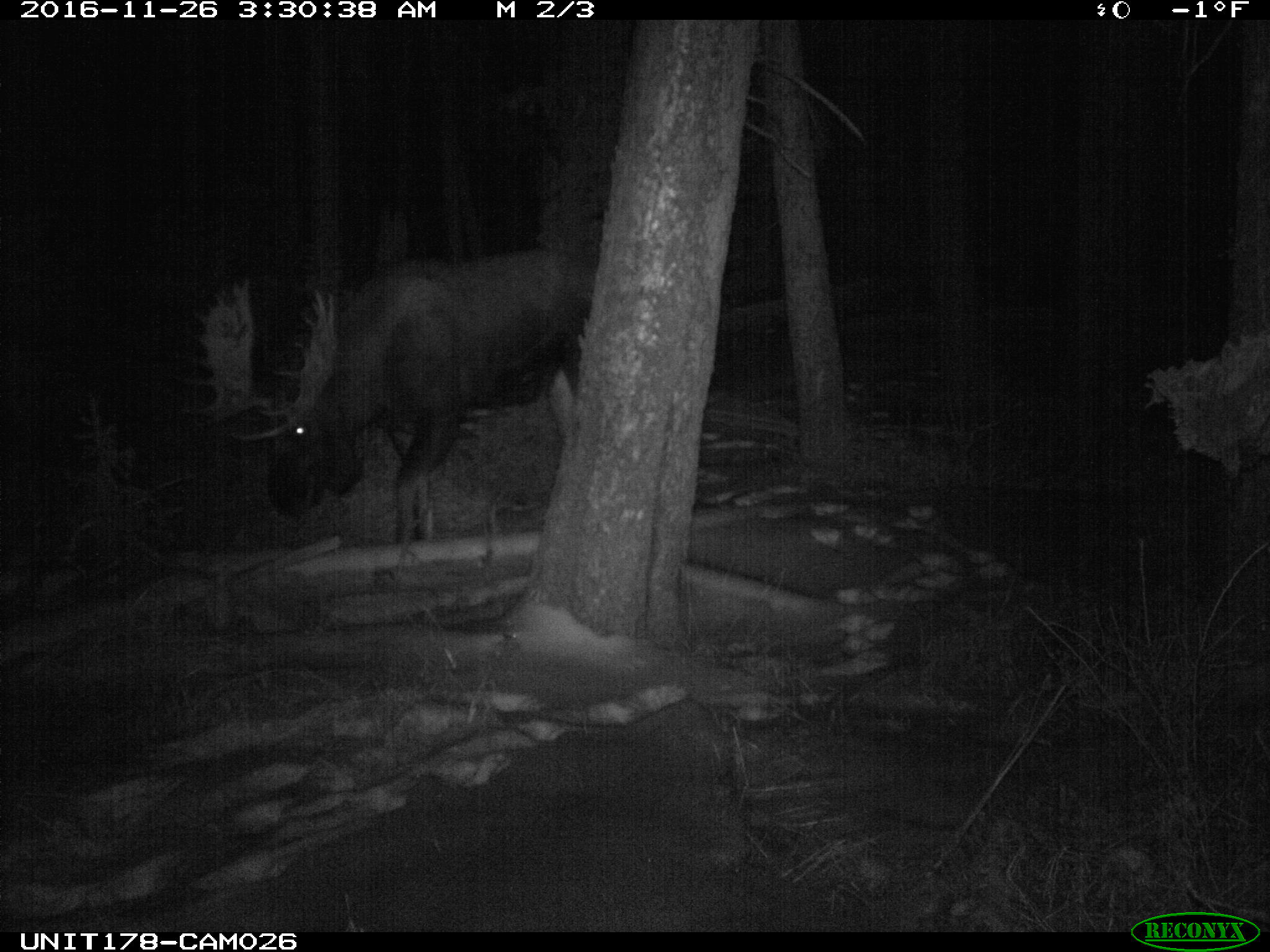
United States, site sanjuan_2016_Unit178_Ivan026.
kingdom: Animalia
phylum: Chordata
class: Mammalia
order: Artiodactyla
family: Cervidae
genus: Alces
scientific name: Alces alces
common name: moose